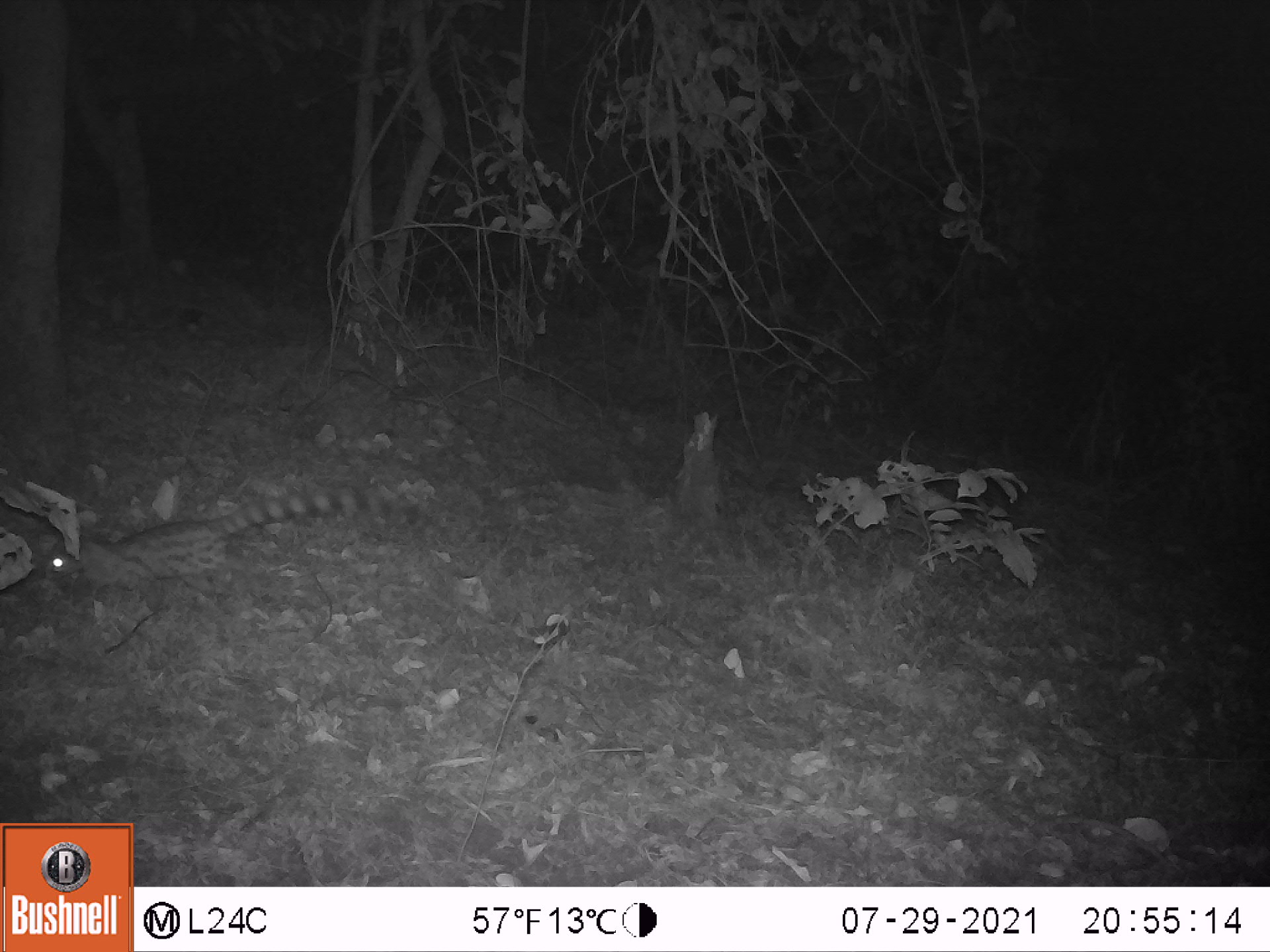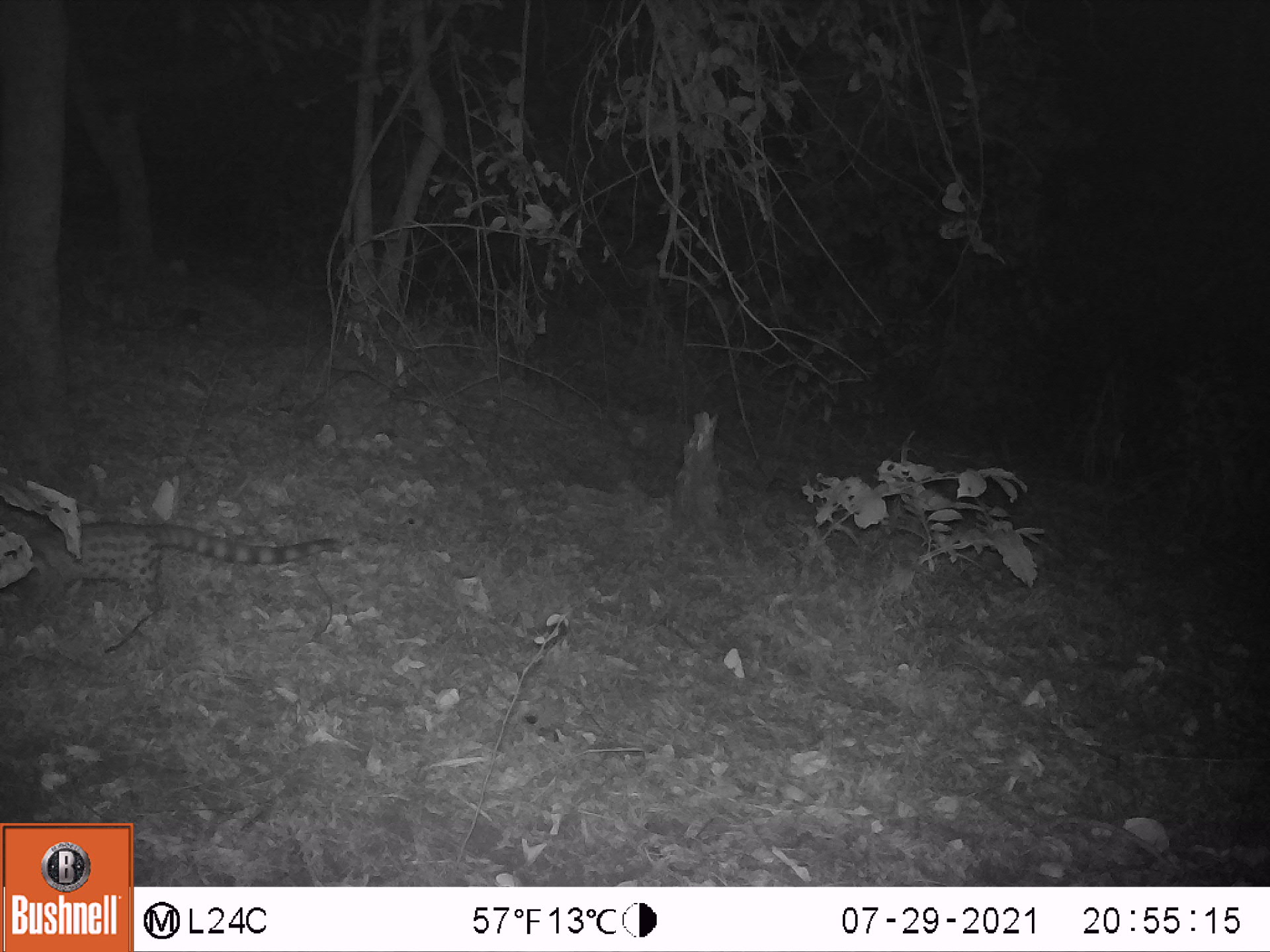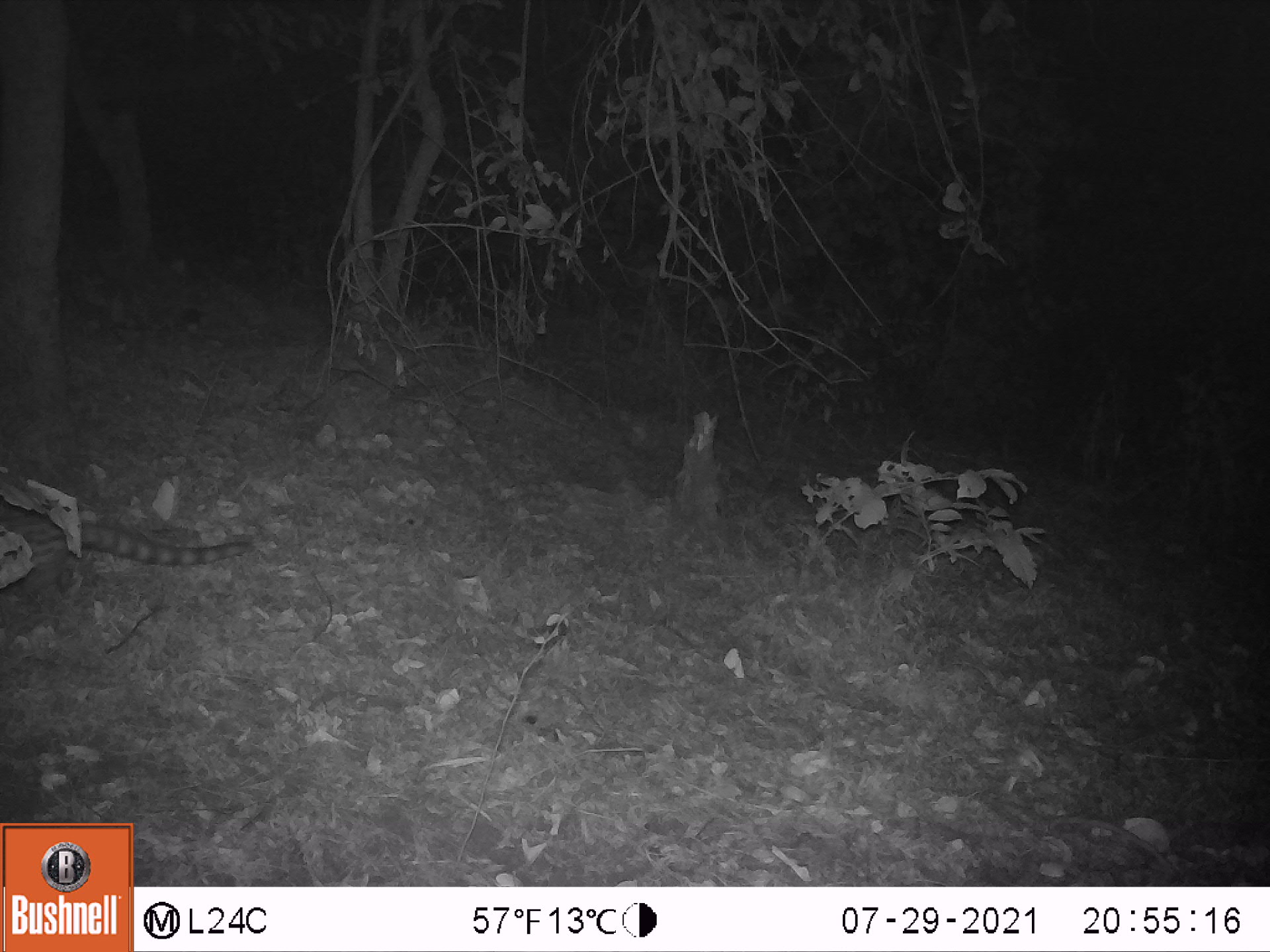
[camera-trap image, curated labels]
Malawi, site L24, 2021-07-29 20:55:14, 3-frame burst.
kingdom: Animalia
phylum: Chordata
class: Mammalia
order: Carnivora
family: Viverridae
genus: Genetta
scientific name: Genetta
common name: genet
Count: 1.